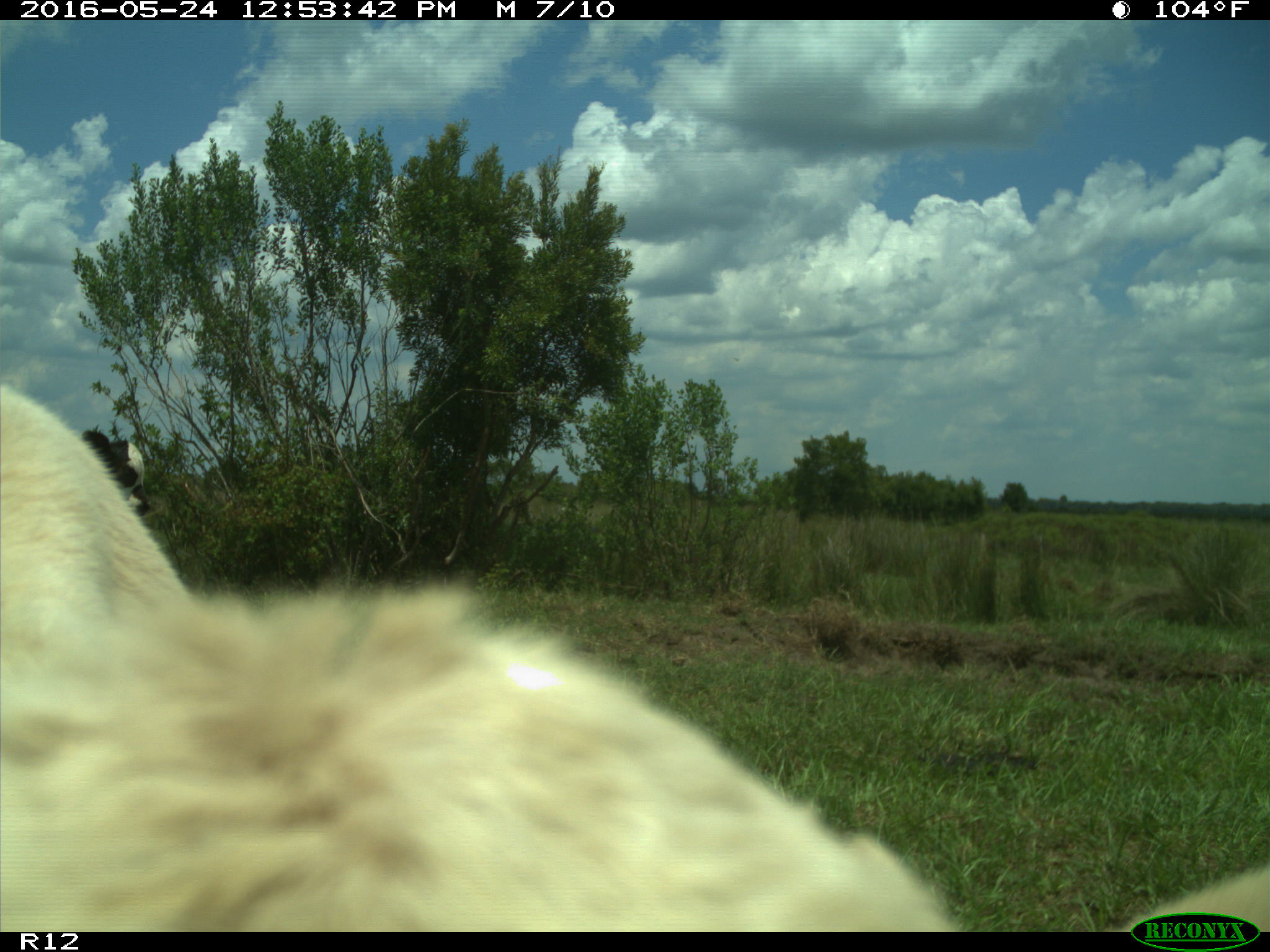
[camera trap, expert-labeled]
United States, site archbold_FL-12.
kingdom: Animalia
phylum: Chordata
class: Mammalia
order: Artiodactyla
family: Bovidae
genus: Bos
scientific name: Bos taurus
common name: domestic cow